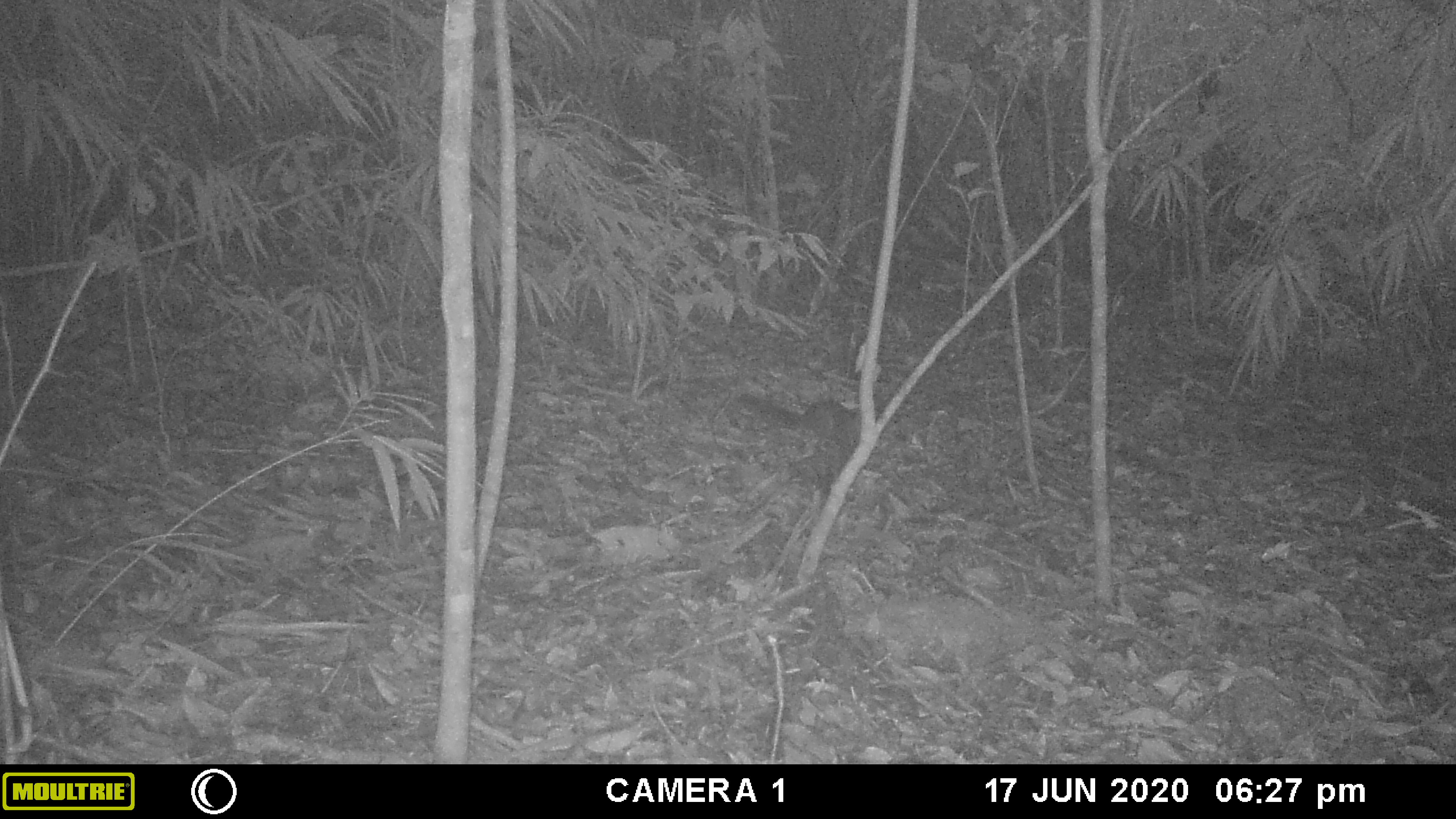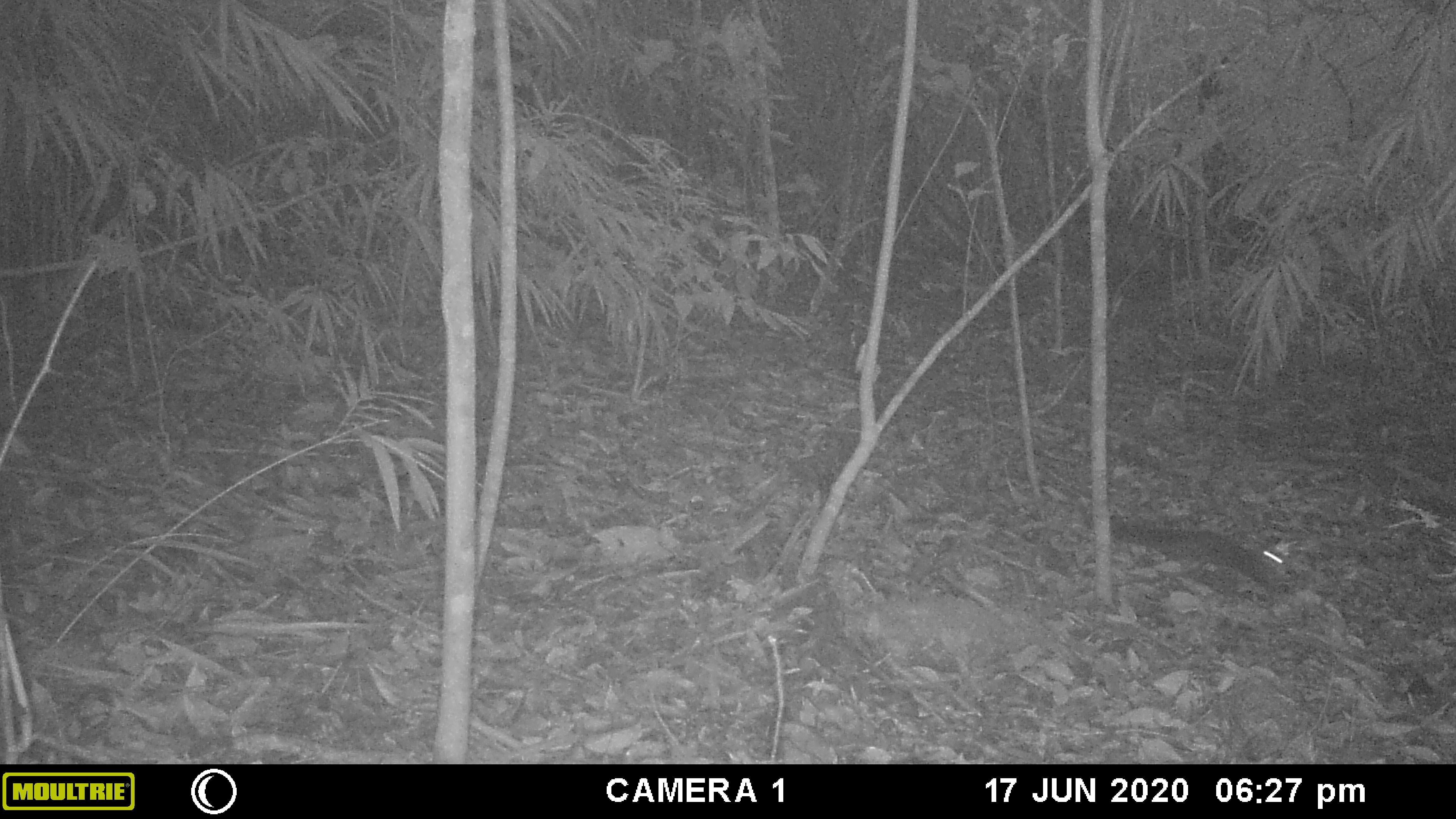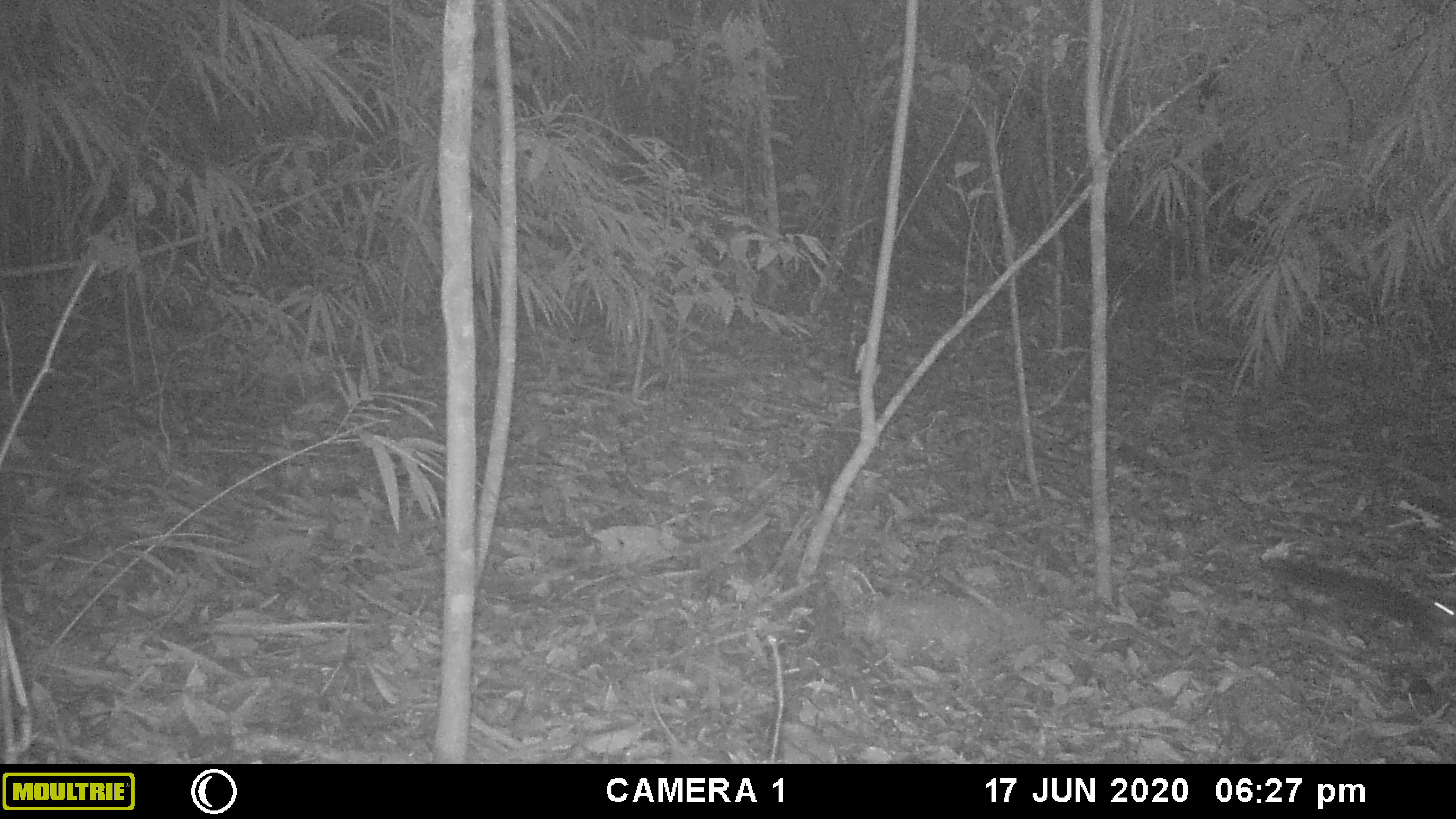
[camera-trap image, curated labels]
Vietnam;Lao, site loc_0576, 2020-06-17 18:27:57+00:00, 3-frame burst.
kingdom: Animalia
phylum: Chordata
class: Mammalia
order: Rodentia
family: Sciuridae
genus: Sciurus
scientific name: Sciurus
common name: squirrel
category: unidentified squirrel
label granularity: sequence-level